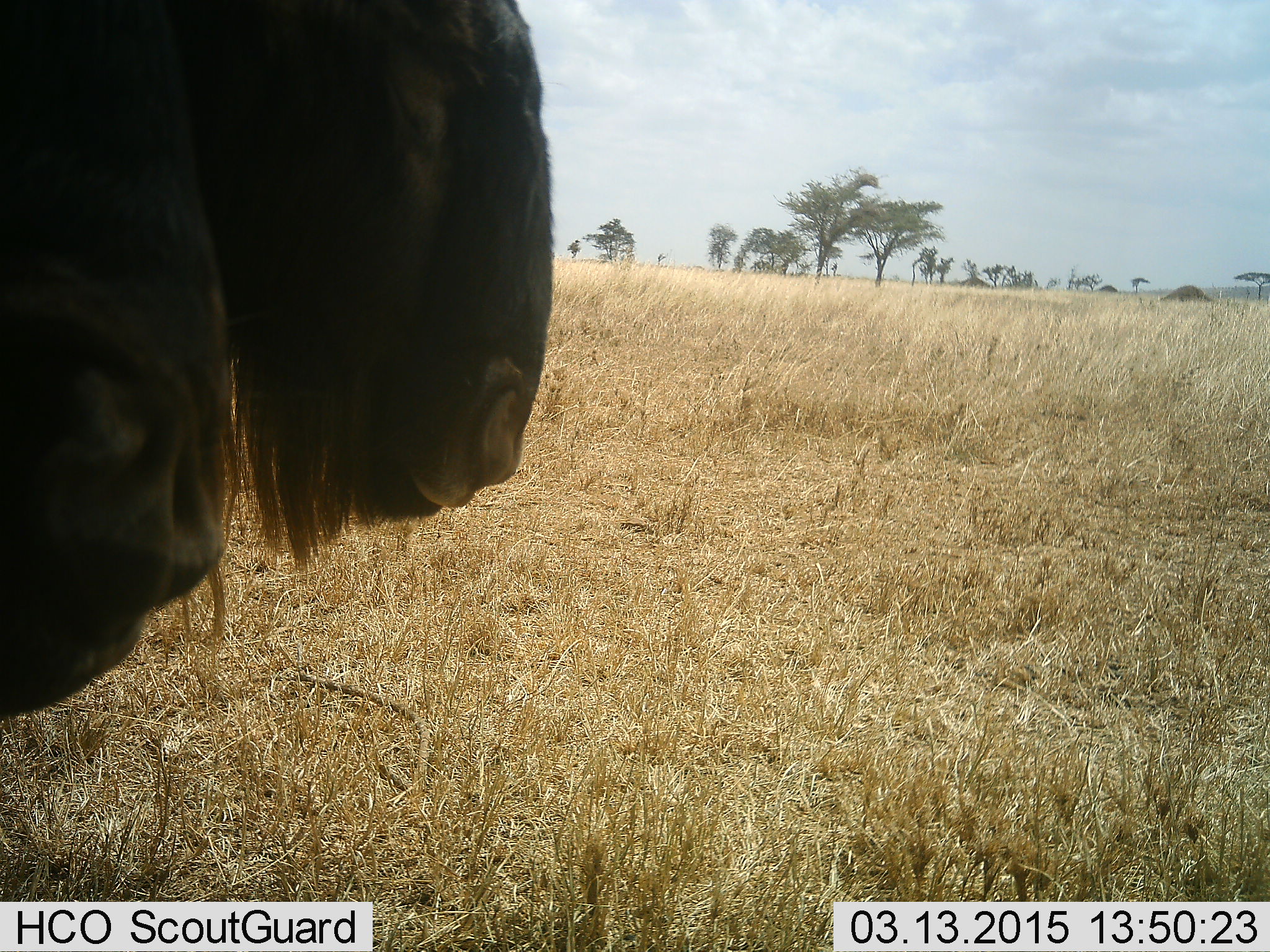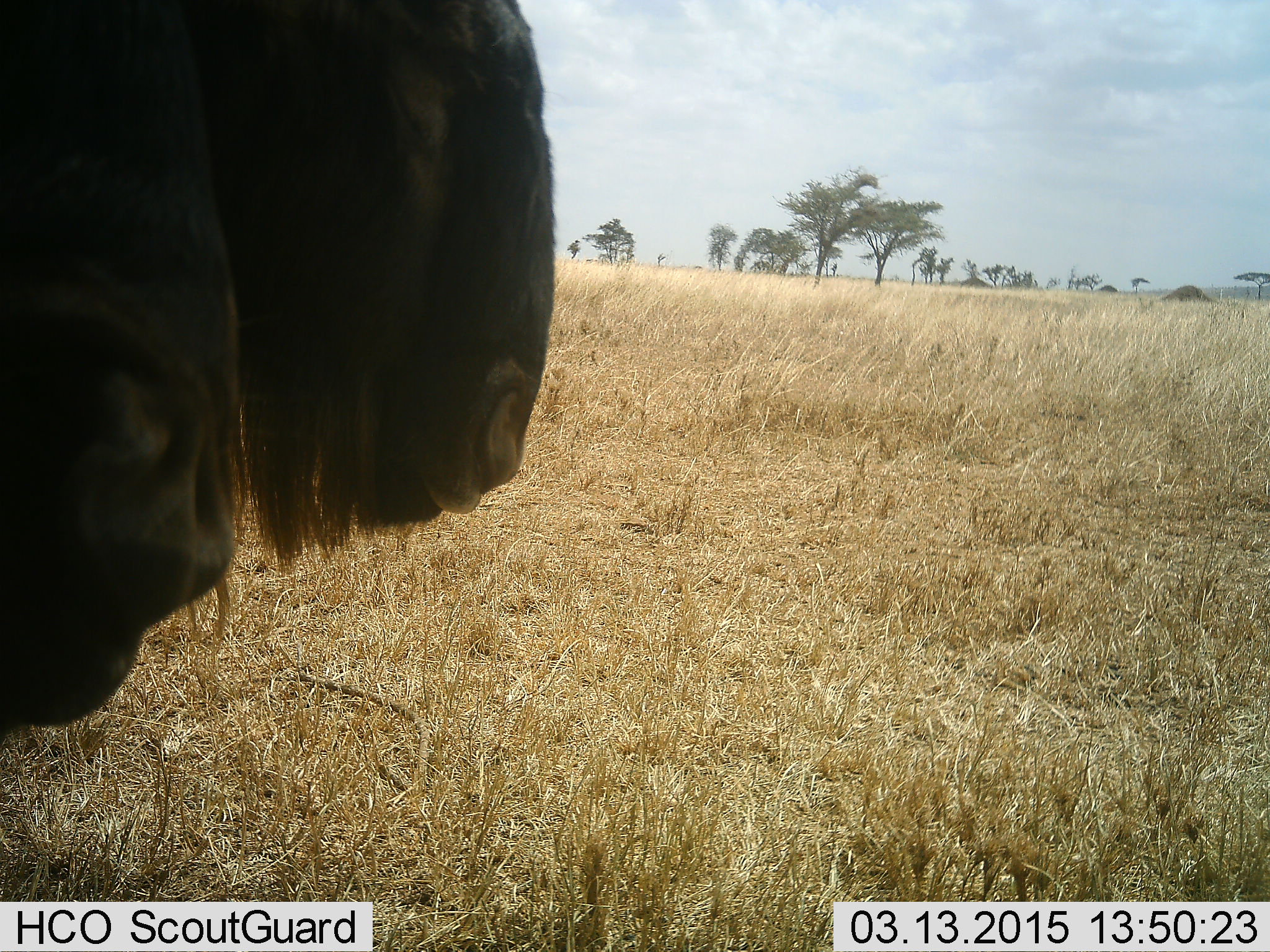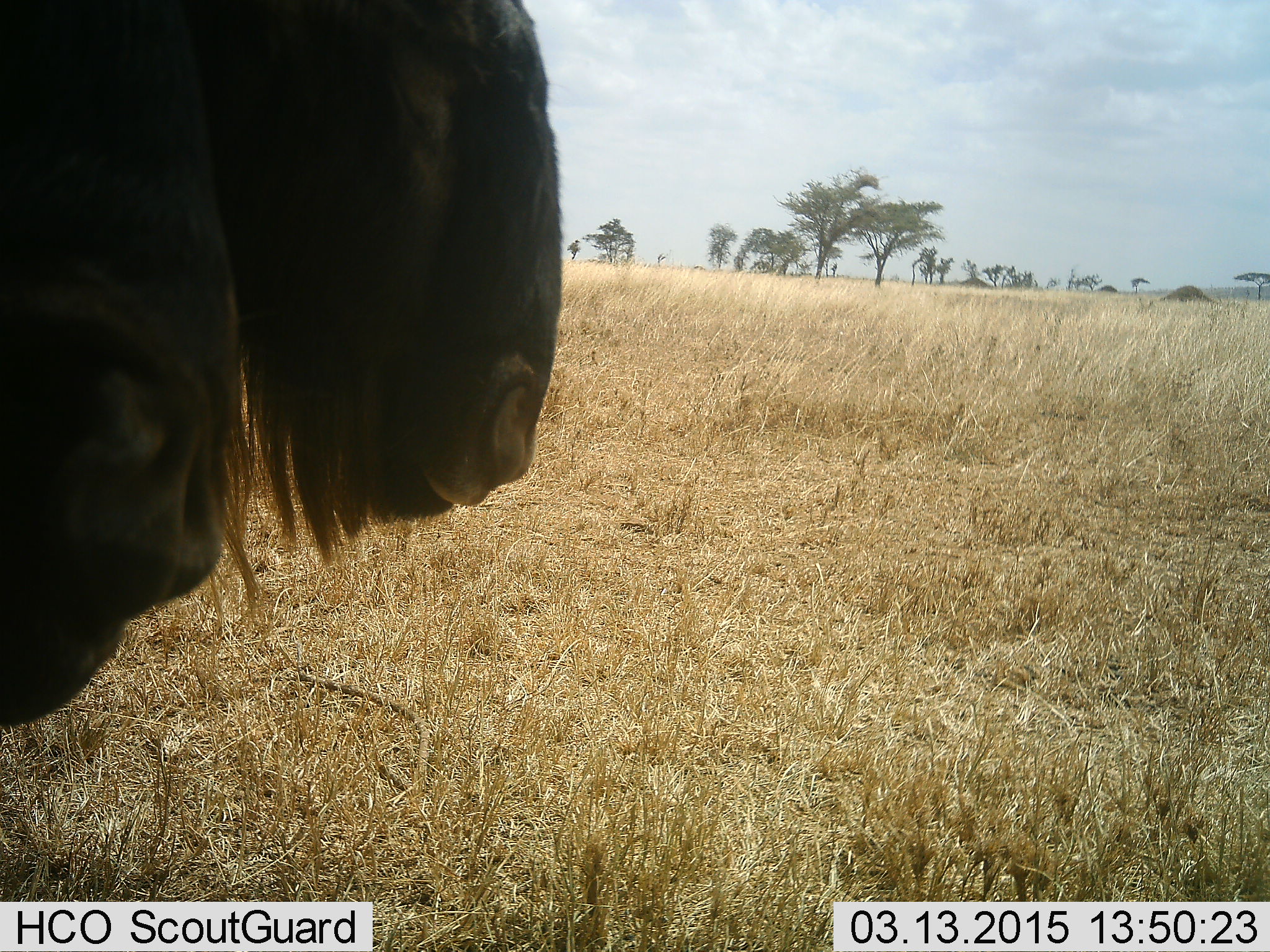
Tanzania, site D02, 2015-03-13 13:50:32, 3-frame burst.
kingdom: Animalia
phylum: Chordata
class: Mammalia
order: Artiodactyla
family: Bovidae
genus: Connochaetes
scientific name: Connochaetes taurinus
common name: blue wildebeest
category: wildebeest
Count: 2.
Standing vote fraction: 80%.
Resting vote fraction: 0%.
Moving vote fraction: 0%.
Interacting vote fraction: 0%.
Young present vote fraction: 0%.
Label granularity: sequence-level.